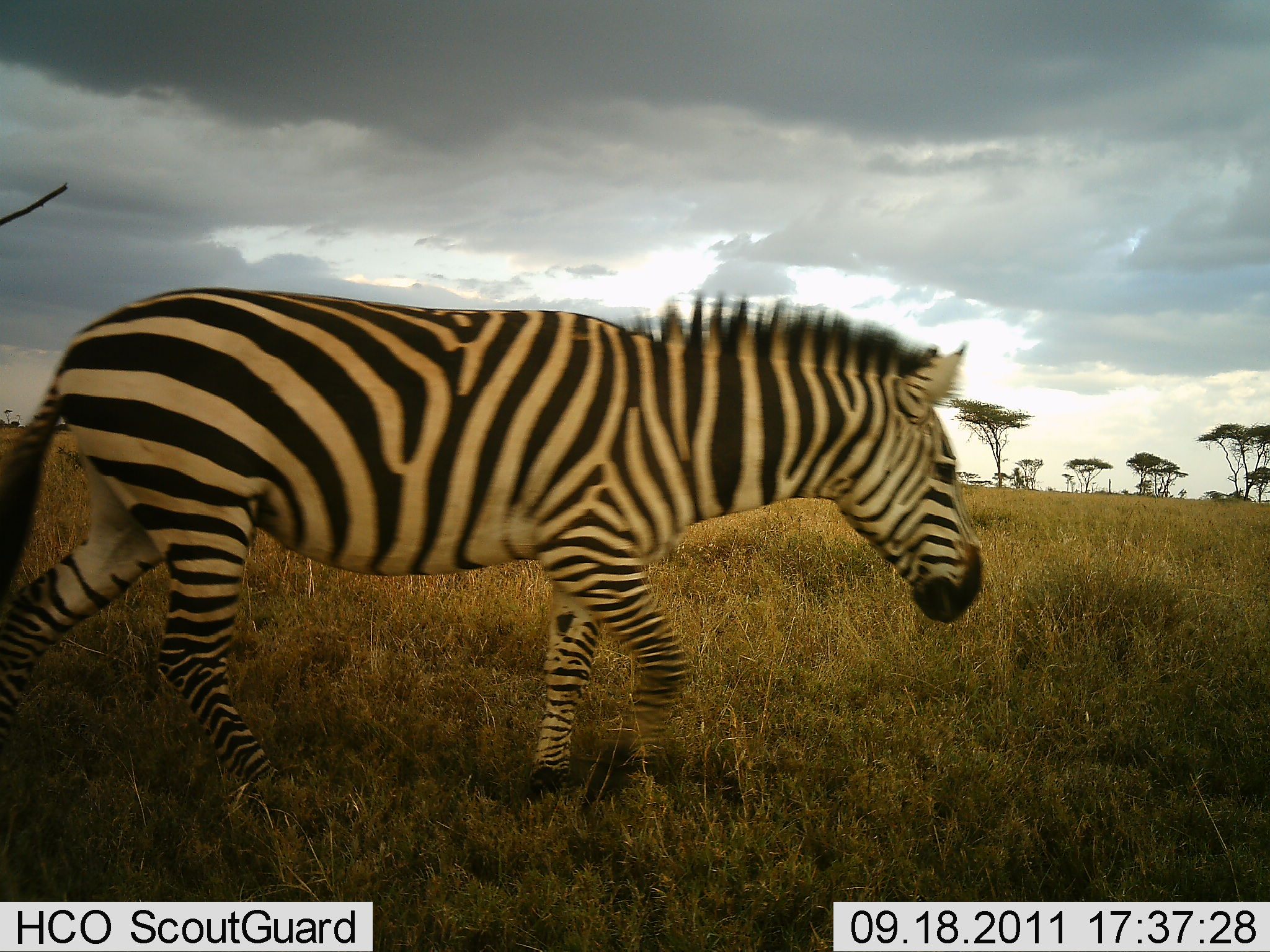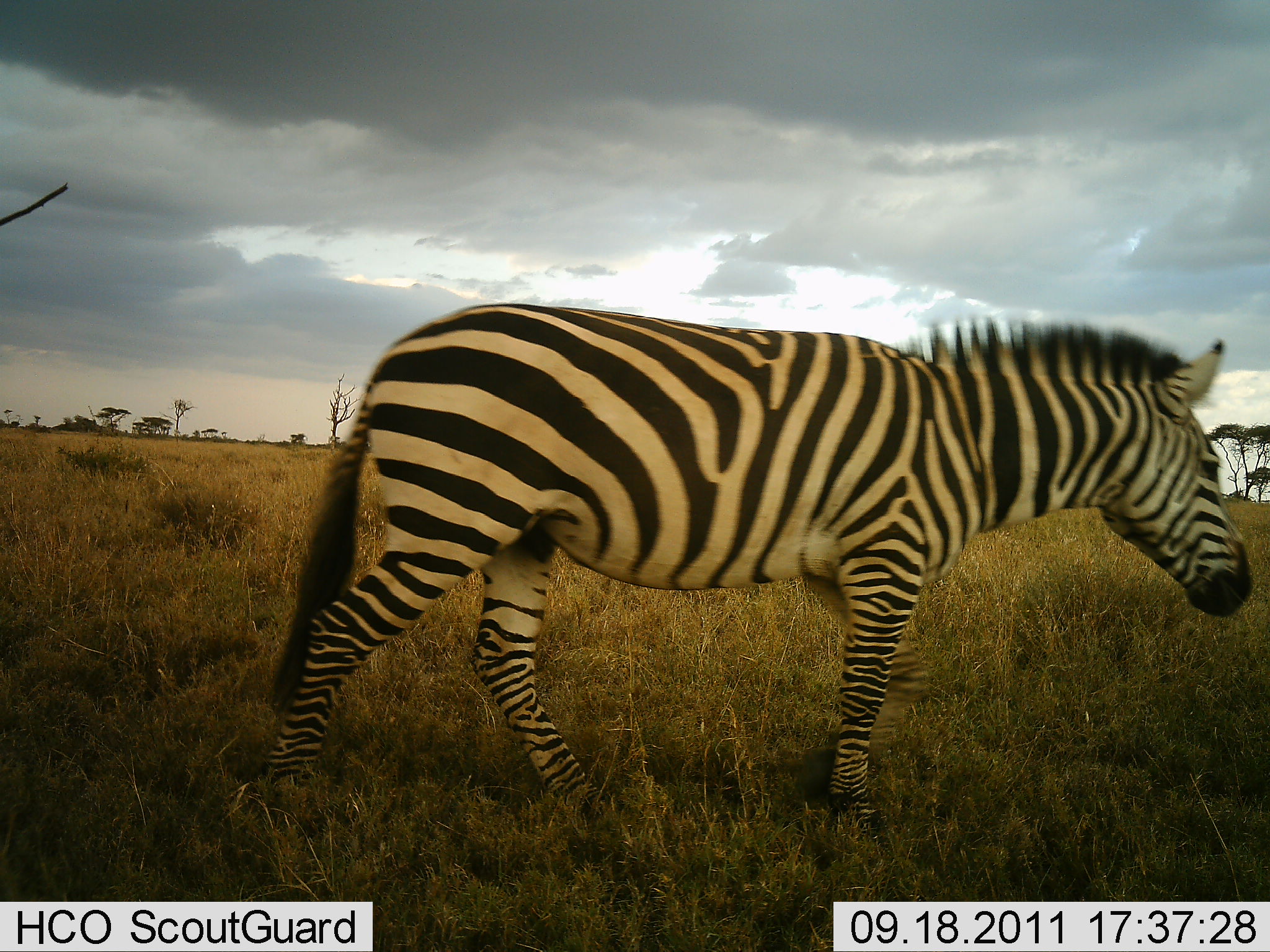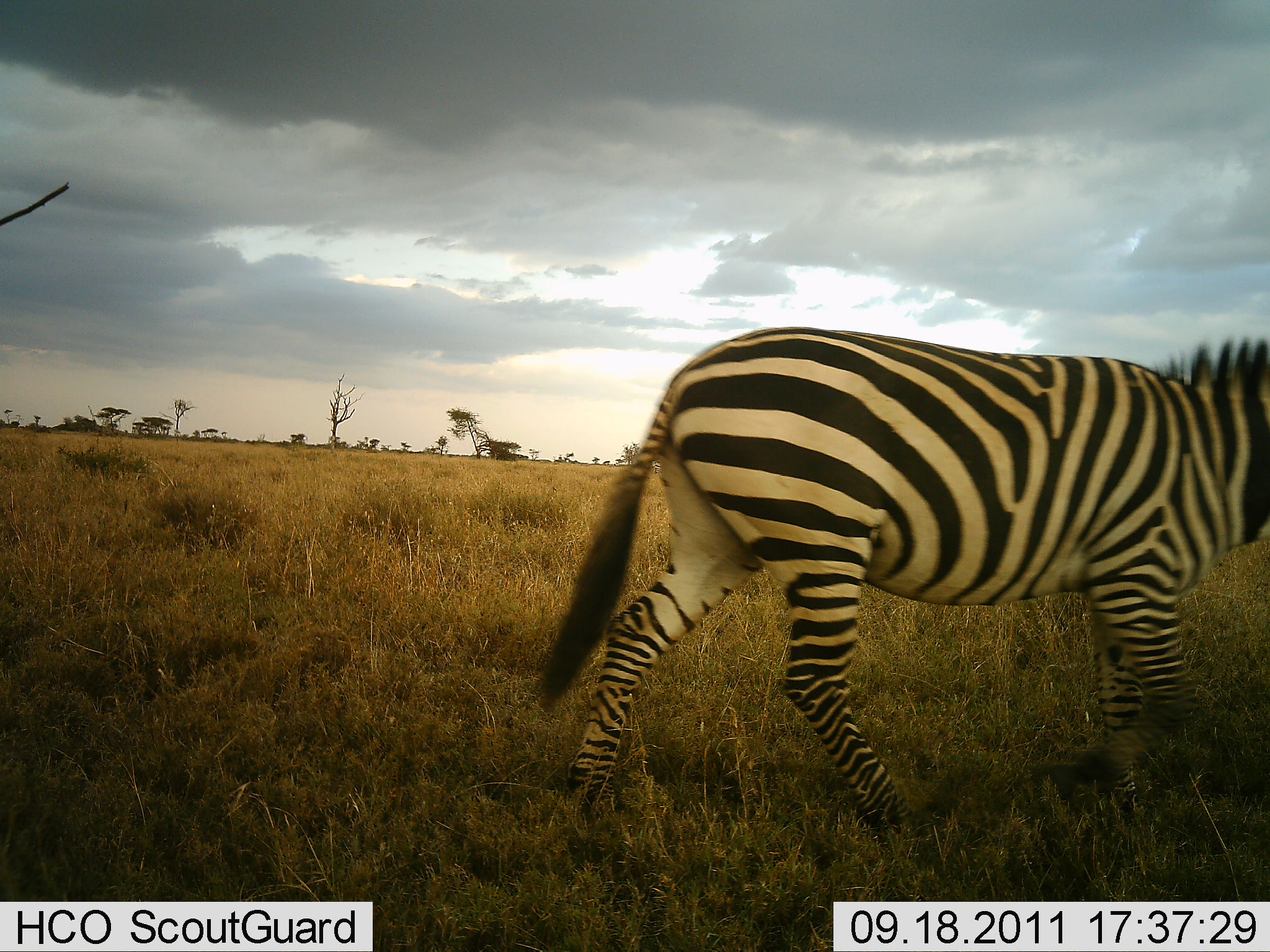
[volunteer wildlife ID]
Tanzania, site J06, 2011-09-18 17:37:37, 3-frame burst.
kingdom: Animalia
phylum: Chordata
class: Mammalia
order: Perissodactyla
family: Equidae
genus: Equus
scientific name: Equus quagga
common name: plains zebra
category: zebra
Zebra (plains zebra) (Equus quagga), count 1. Behavior (volunteer vote fractions): standing 0%, resting 0%, moving 100%, interacting 0%. Young present (vote fraction): 0%. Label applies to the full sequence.